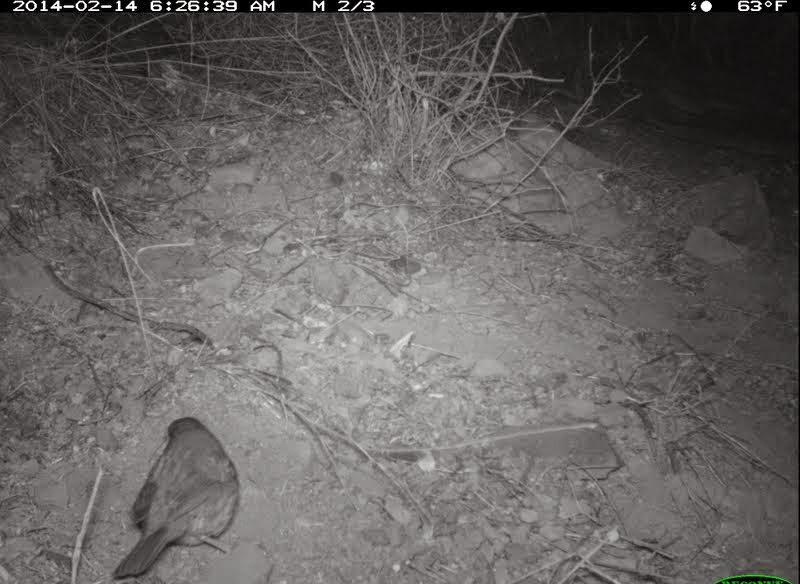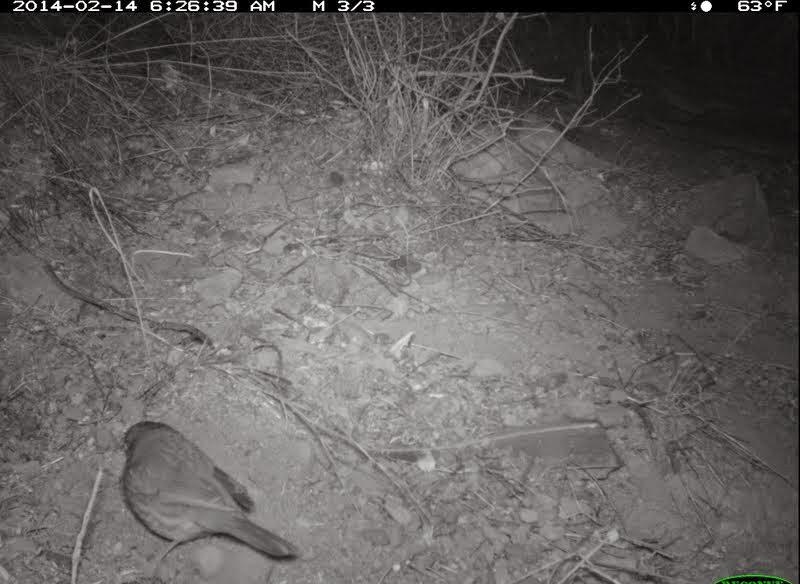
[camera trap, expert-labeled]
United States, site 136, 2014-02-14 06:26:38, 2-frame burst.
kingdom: Animalia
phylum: Chordata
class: Aves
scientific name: Aves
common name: bird